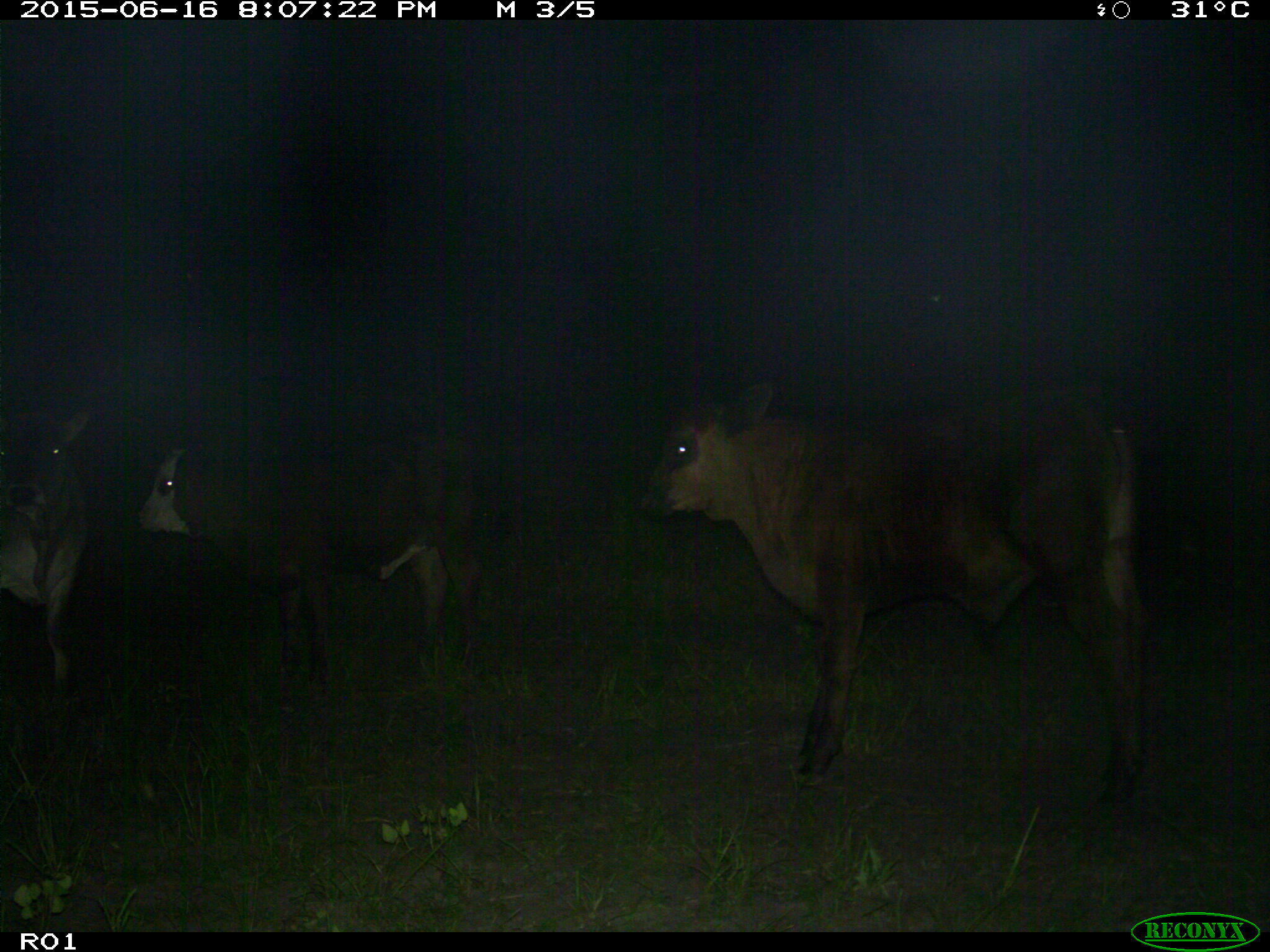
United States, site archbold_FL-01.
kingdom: Animalia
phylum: Chordata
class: Mammalia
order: Artiodactyla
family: Bovidae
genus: Bos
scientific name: Bos taurus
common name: domestic cow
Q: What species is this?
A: Bos taurus (domestic cow).